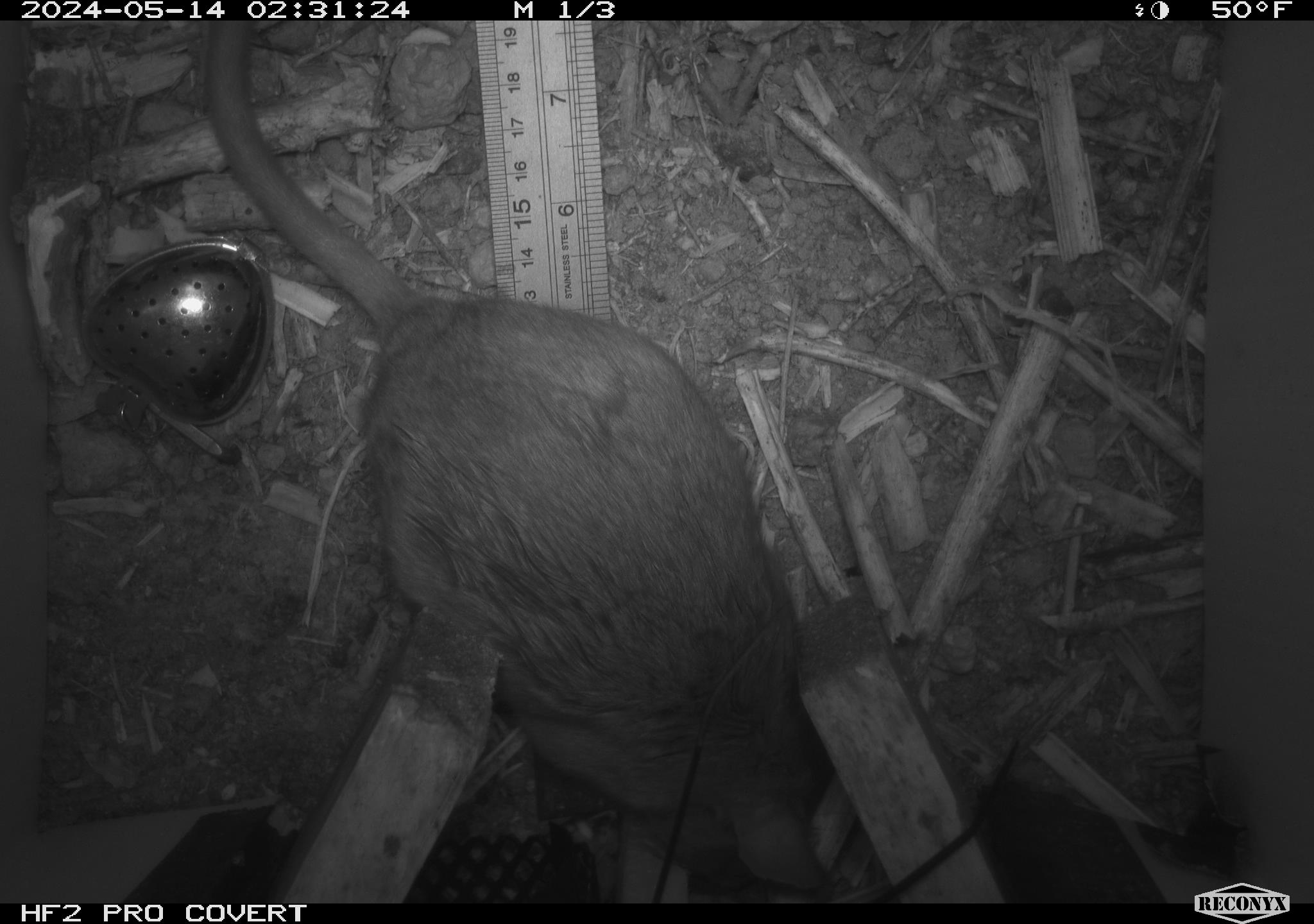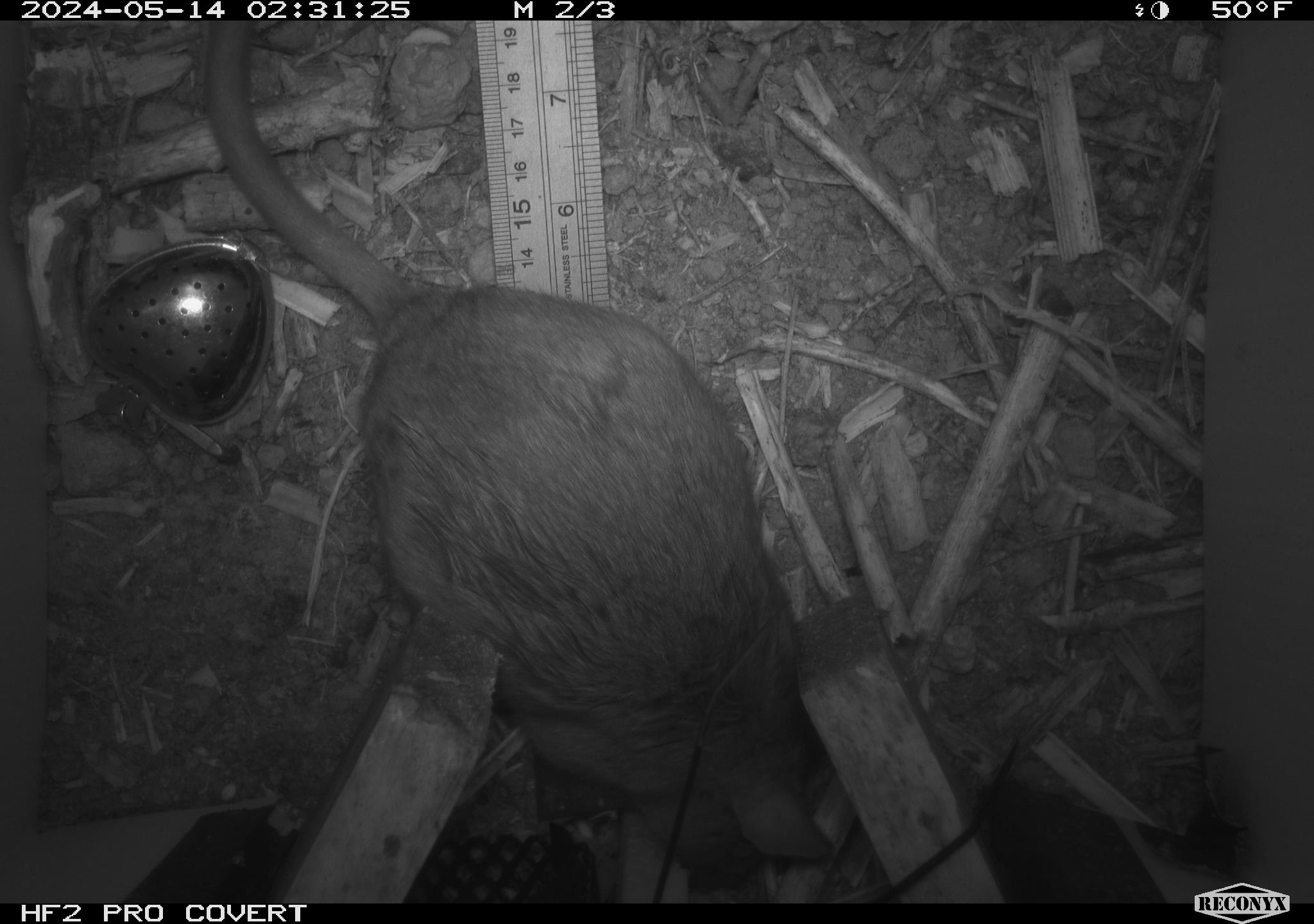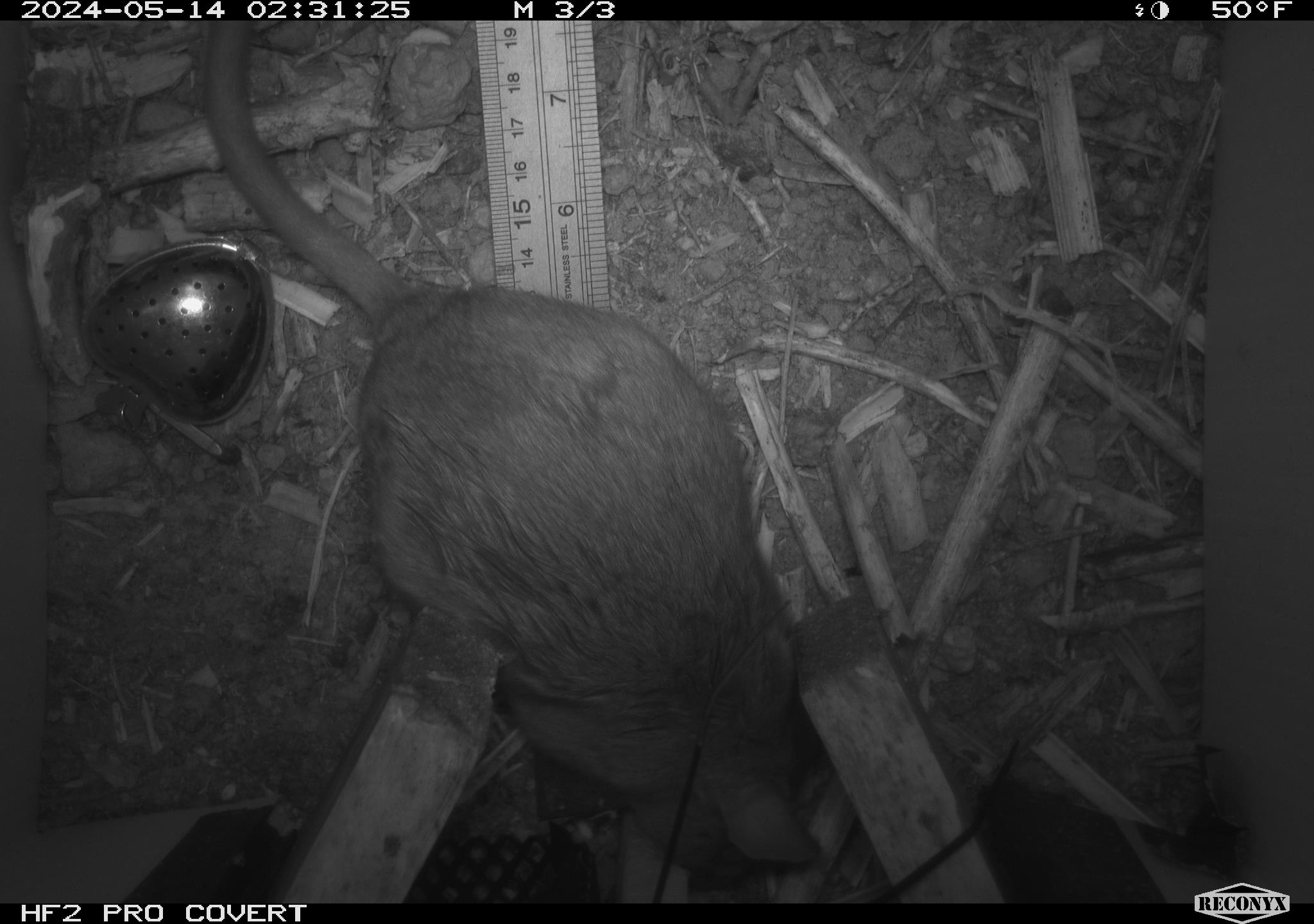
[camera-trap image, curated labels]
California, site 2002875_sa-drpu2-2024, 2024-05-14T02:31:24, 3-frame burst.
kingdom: Animalia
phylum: Chordata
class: Mammalia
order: Rodentia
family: Cricetidae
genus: Neotoma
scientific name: Neotoma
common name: pack rat or woodrat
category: neotoma species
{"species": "neotoma species (pack rat or woodrat) (Neotoma)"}